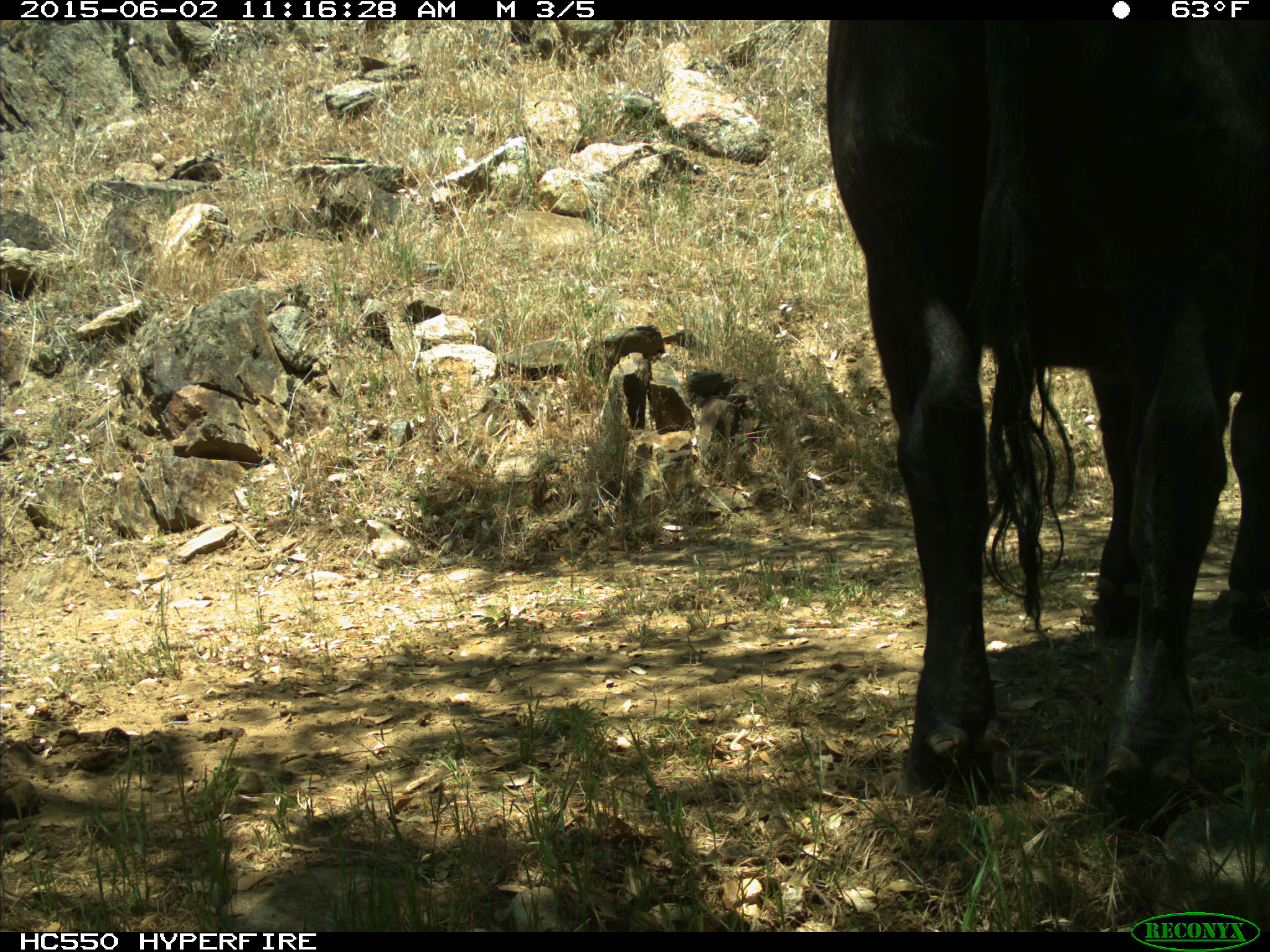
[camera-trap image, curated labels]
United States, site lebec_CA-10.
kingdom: Animalia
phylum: Chordata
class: Mammalia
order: Artiodactyla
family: Bovidae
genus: Bos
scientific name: Bos taurus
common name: domestic cow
Bos taurus (domestic cow).